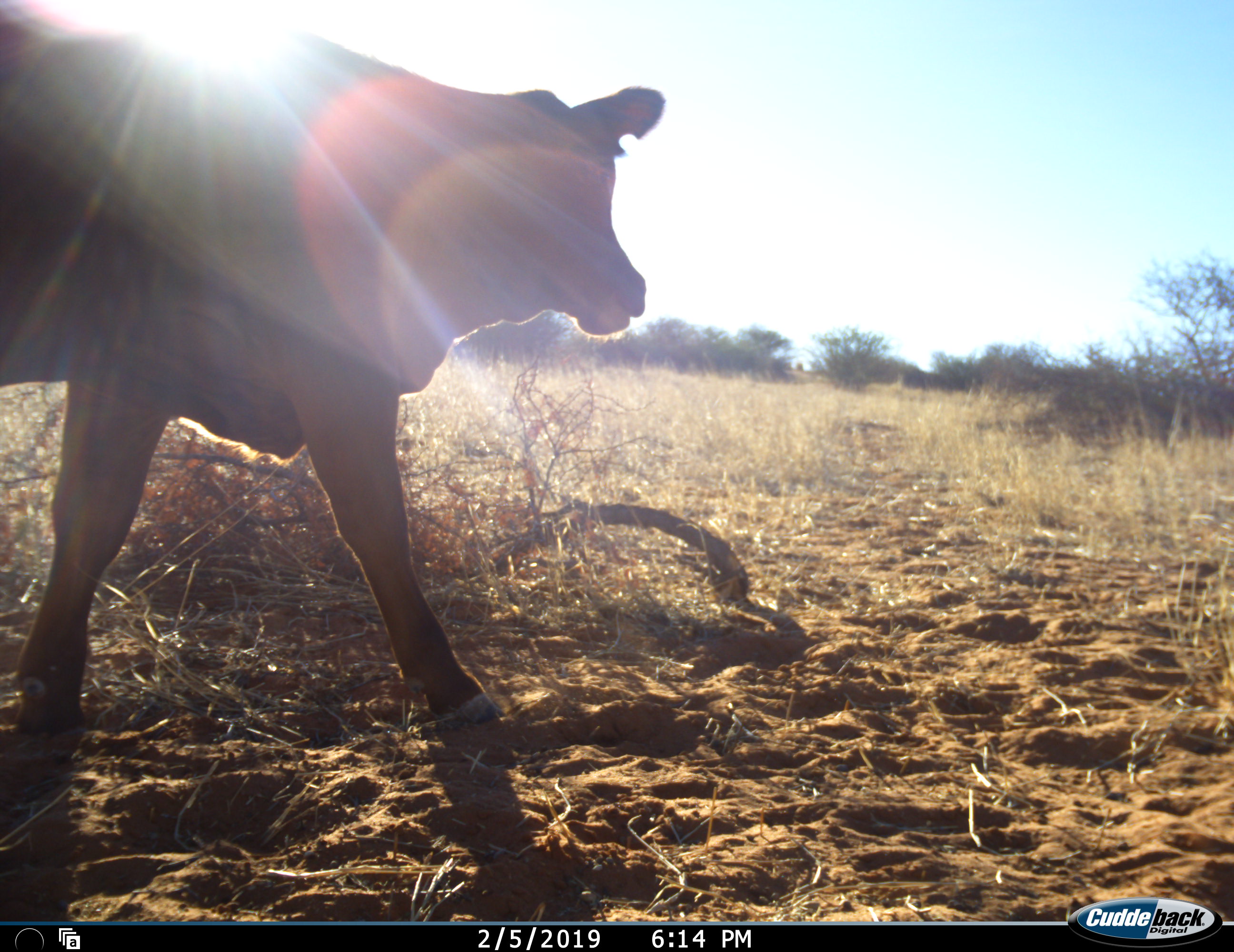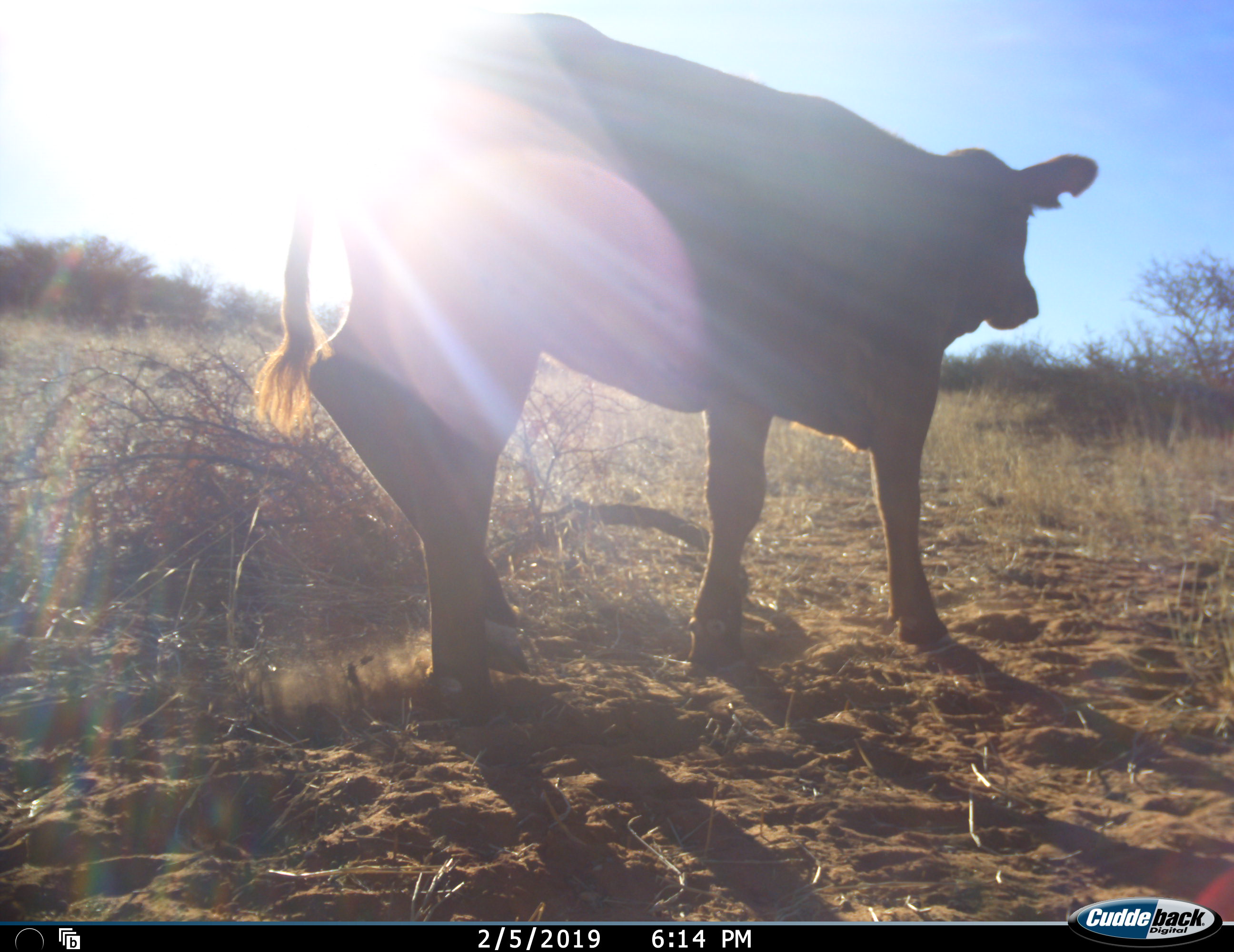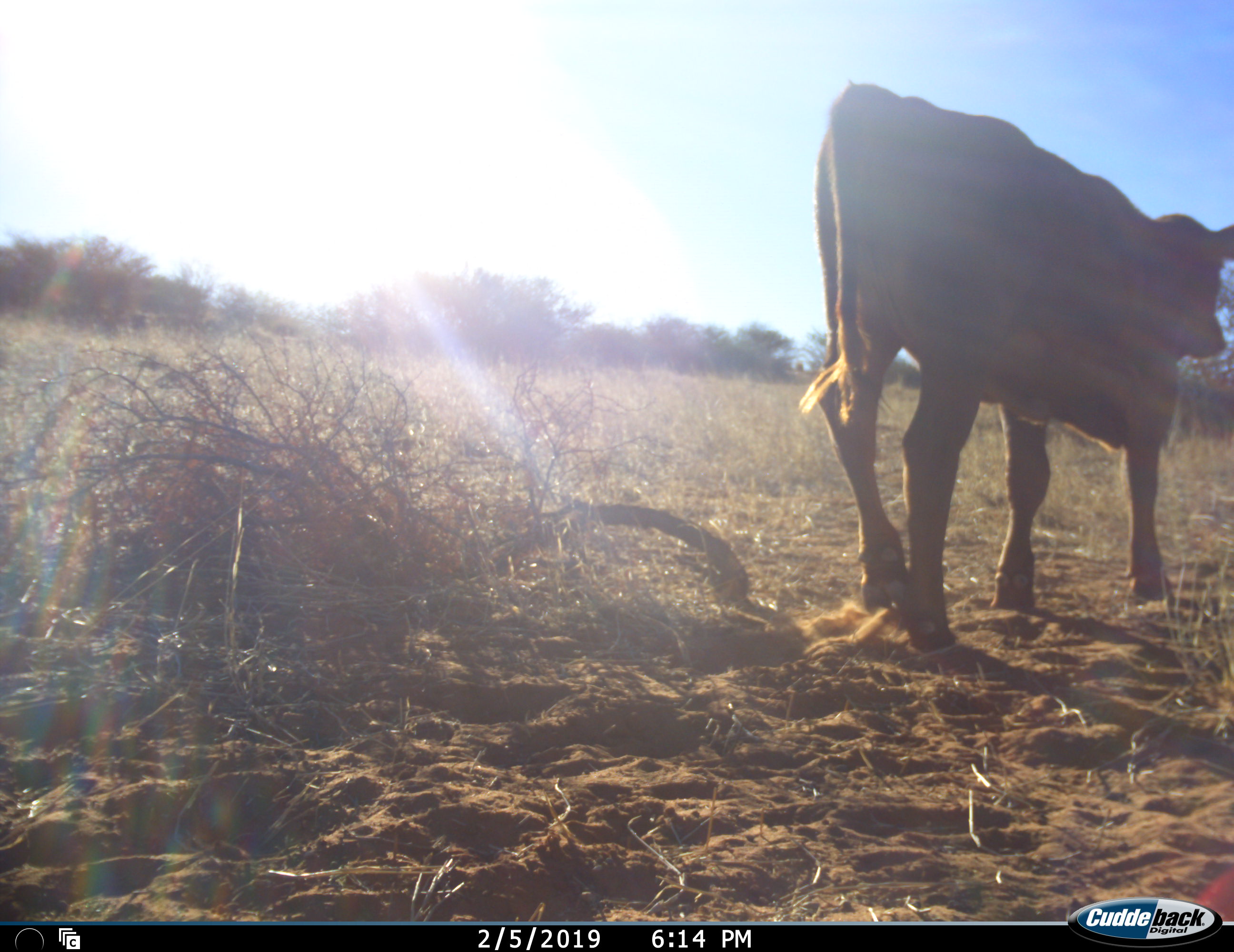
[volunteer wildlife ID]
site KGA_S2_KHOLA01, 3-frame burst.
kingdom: Animalia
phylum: Chordata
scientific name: Vertebrata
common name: domestic animal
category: domesticanimal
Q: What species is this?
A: Domesticanimal (domestic animal) (Vertebrata).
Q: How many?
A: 1.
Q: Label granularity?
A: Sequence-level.